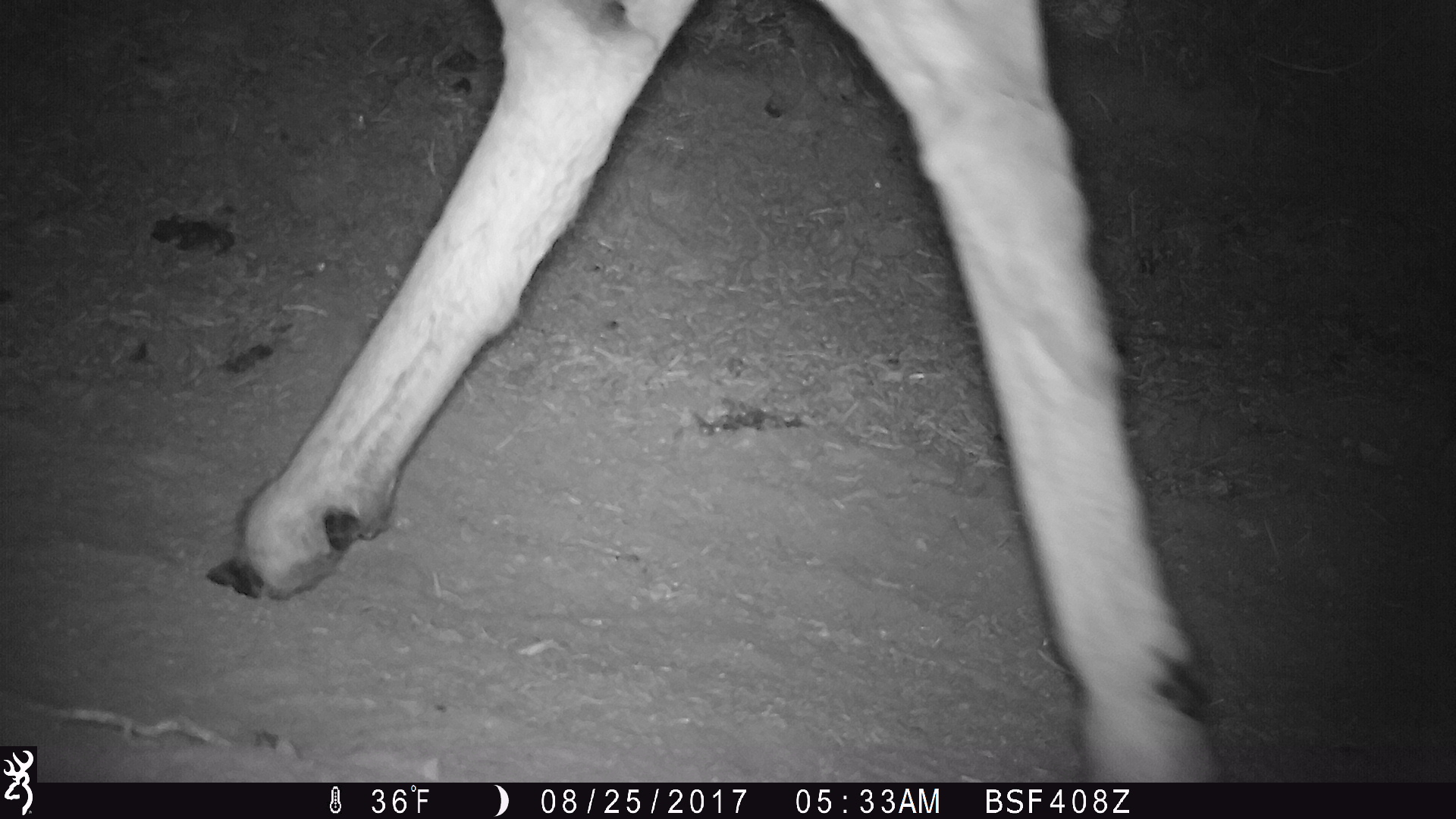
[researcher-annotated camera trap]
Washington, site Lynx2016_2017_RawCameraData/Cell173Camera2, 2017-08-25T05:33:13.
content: unidentified animal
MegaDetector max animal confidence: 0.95